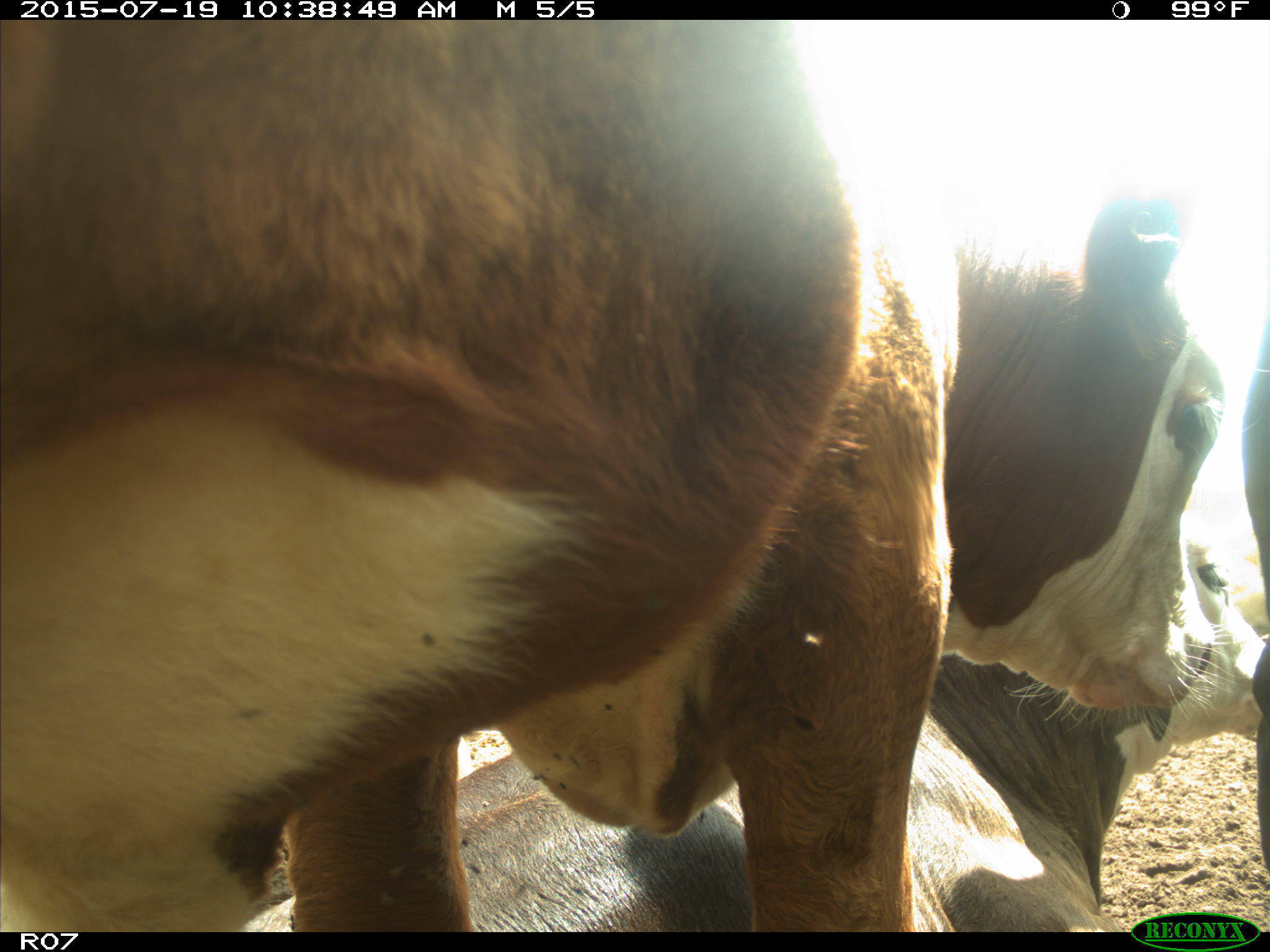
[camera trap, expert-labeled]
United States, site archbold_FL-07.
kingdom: Animalia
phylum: Chordata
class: Mammalia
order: Artiodactyla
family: Bovidae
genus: Bos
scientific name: Bos taurus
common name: domestic cow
Bos taurus (domestic cow).